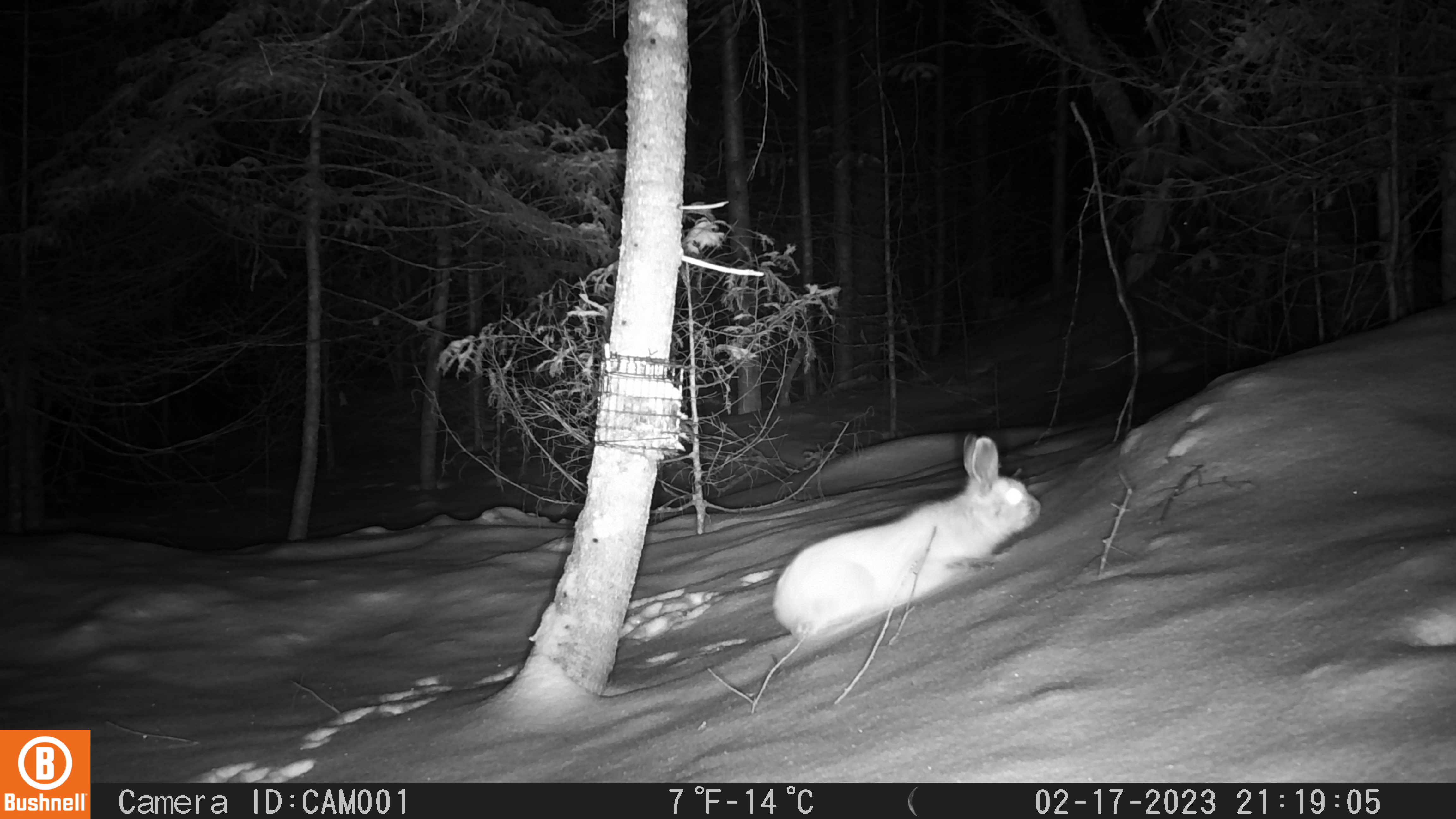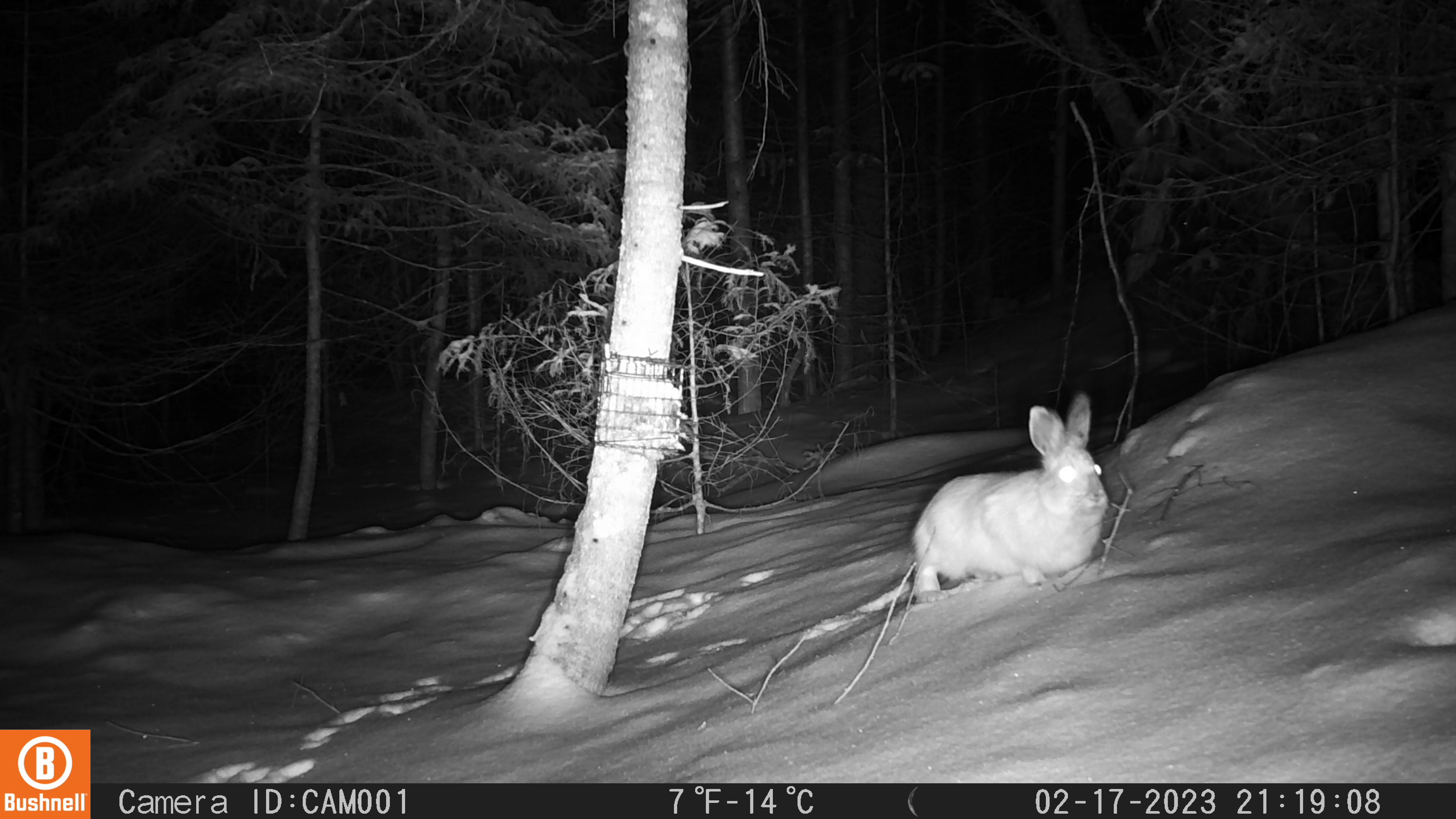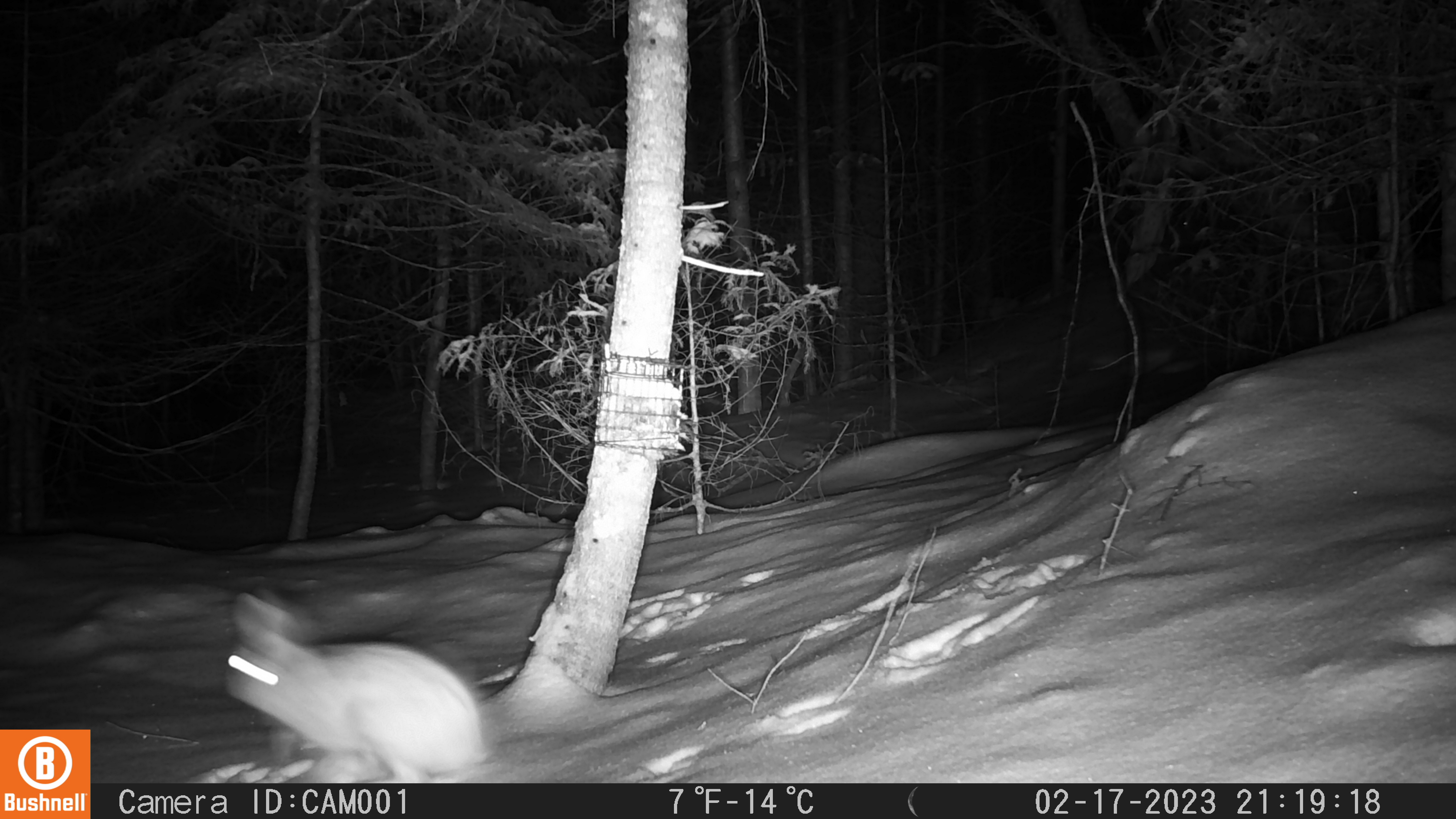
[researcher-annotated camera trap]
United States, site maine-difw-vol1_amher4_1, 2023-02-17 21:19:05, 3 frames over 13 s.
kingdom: Animalia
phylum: Chordata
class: Mammalia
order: Lagomorpha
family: Leporidae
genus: Lepus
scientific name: Lepus americanus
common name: snowshoe hare